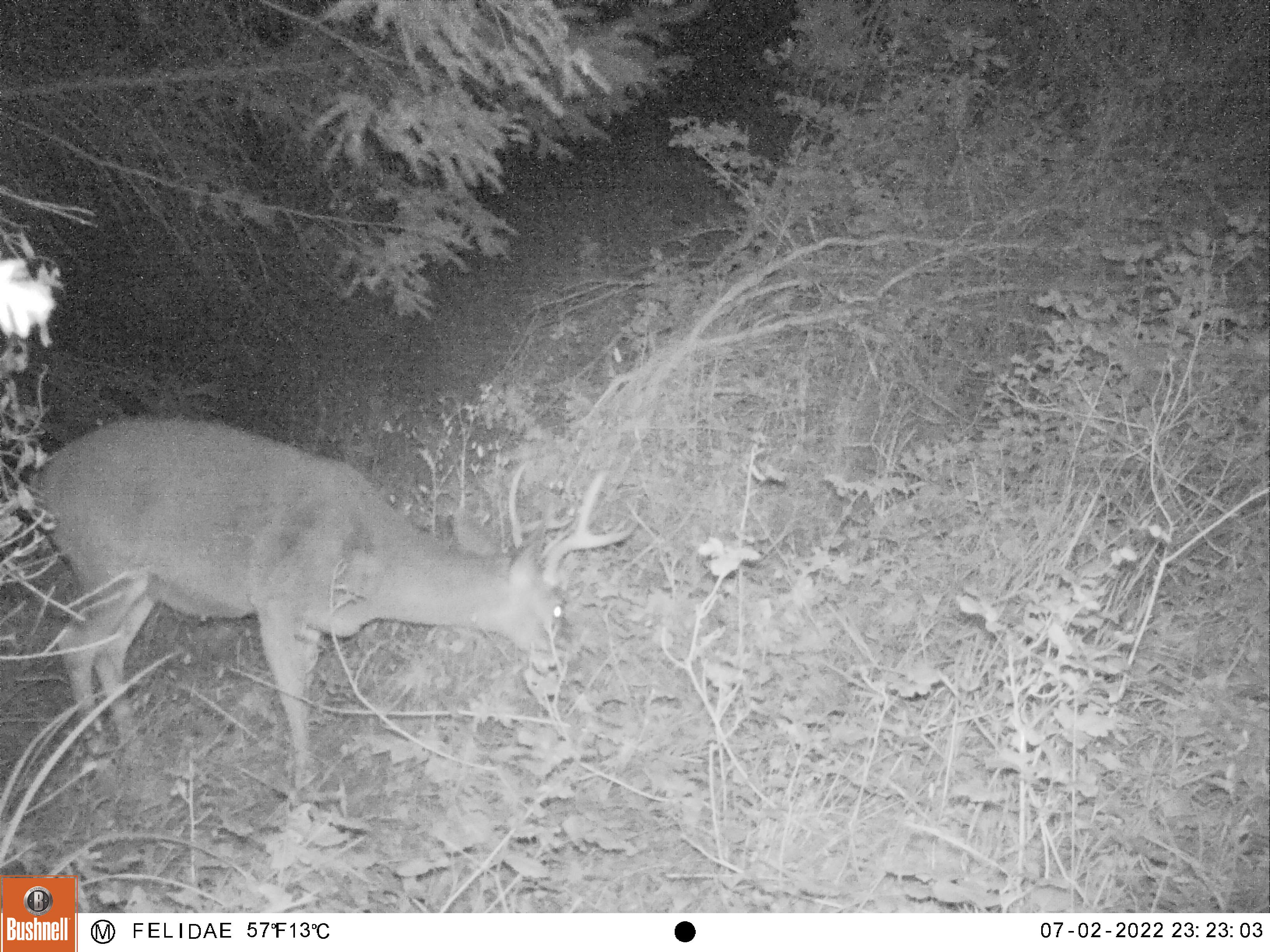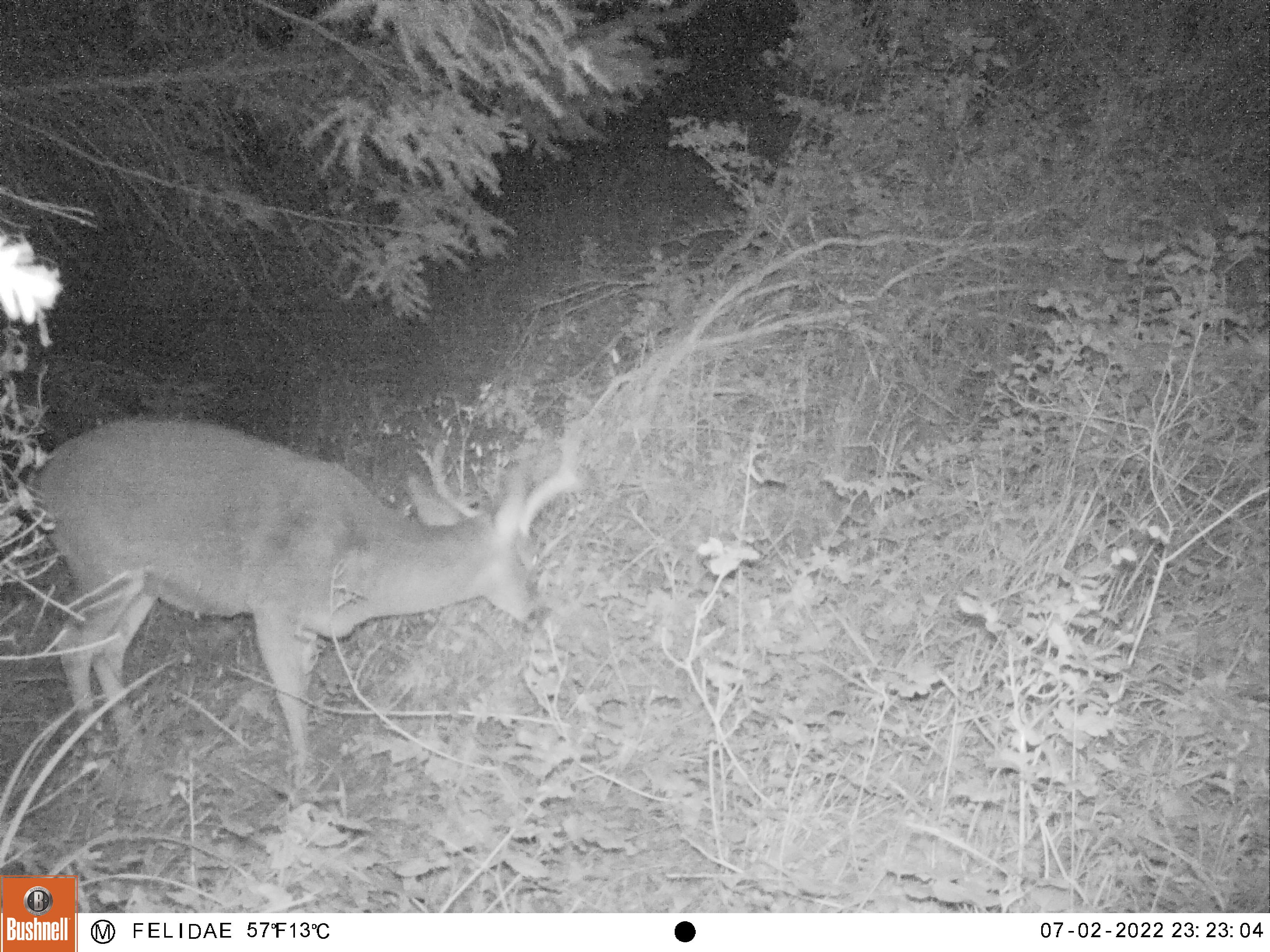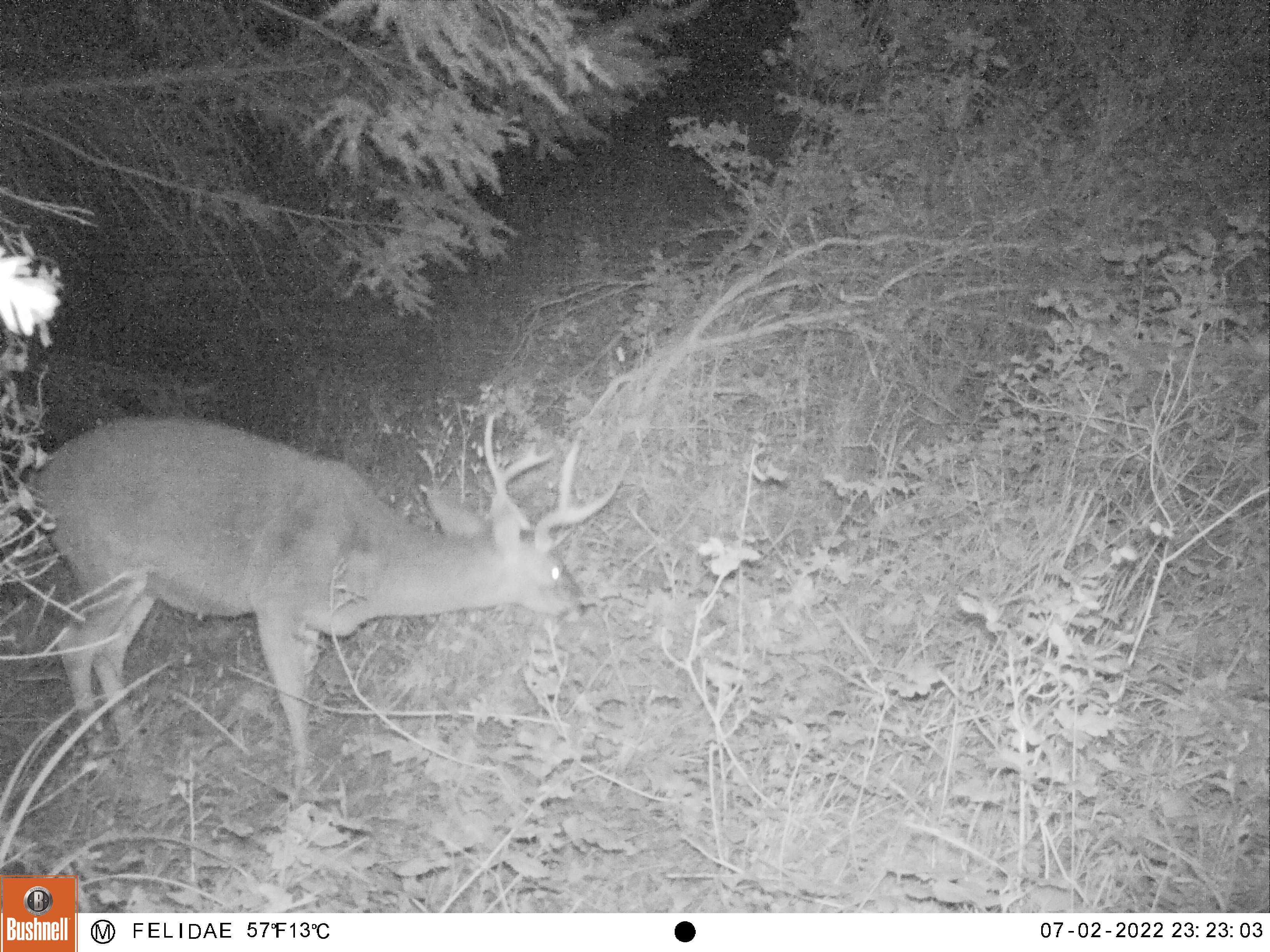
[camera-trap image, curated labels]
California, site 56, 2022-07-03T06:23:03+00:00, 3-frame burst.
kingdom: Animalia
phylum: Chordata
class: Mammalia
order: Artiodactyla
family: Cervidae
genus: Odocoileus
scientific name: Odocoileus hemionus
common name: mule deer